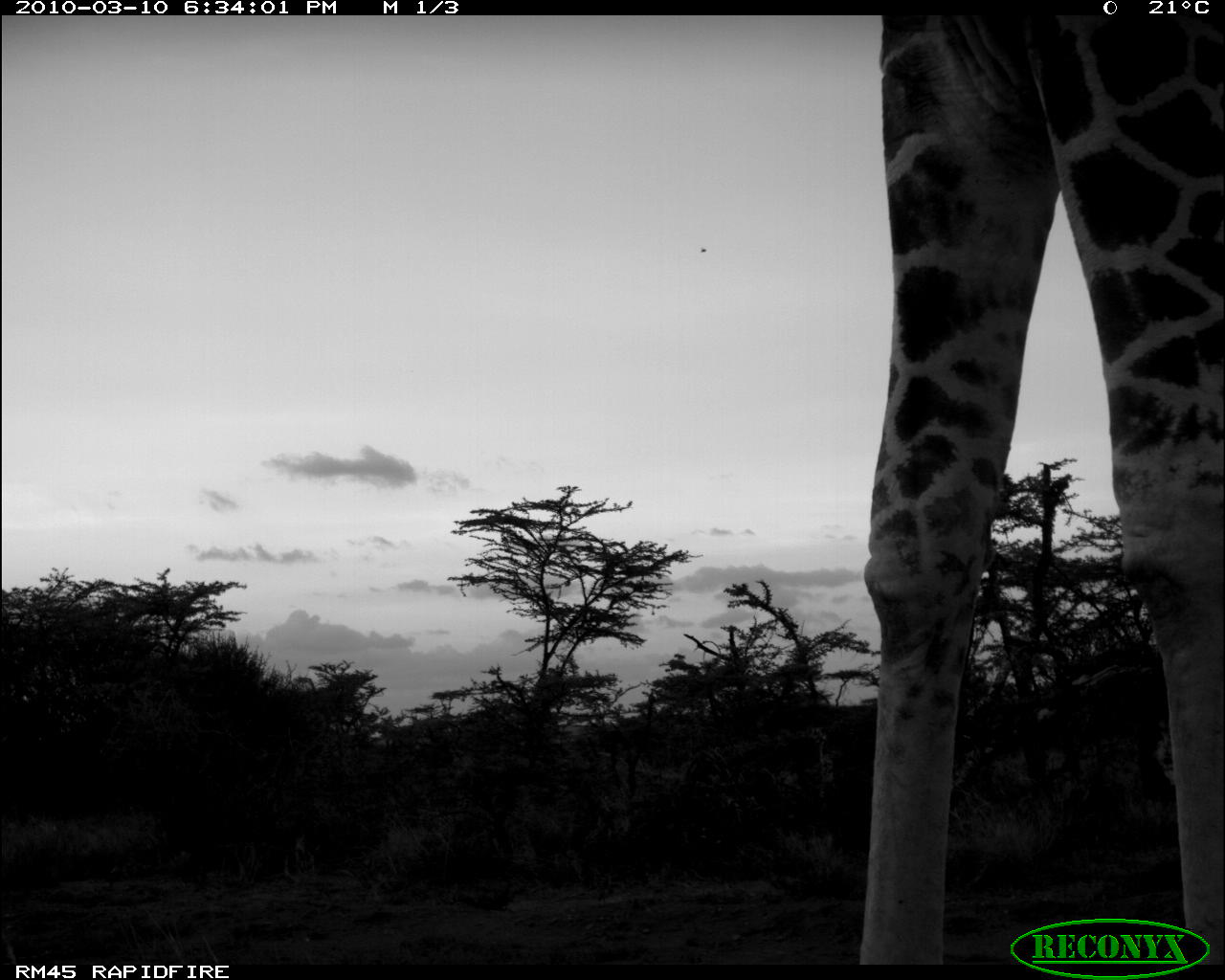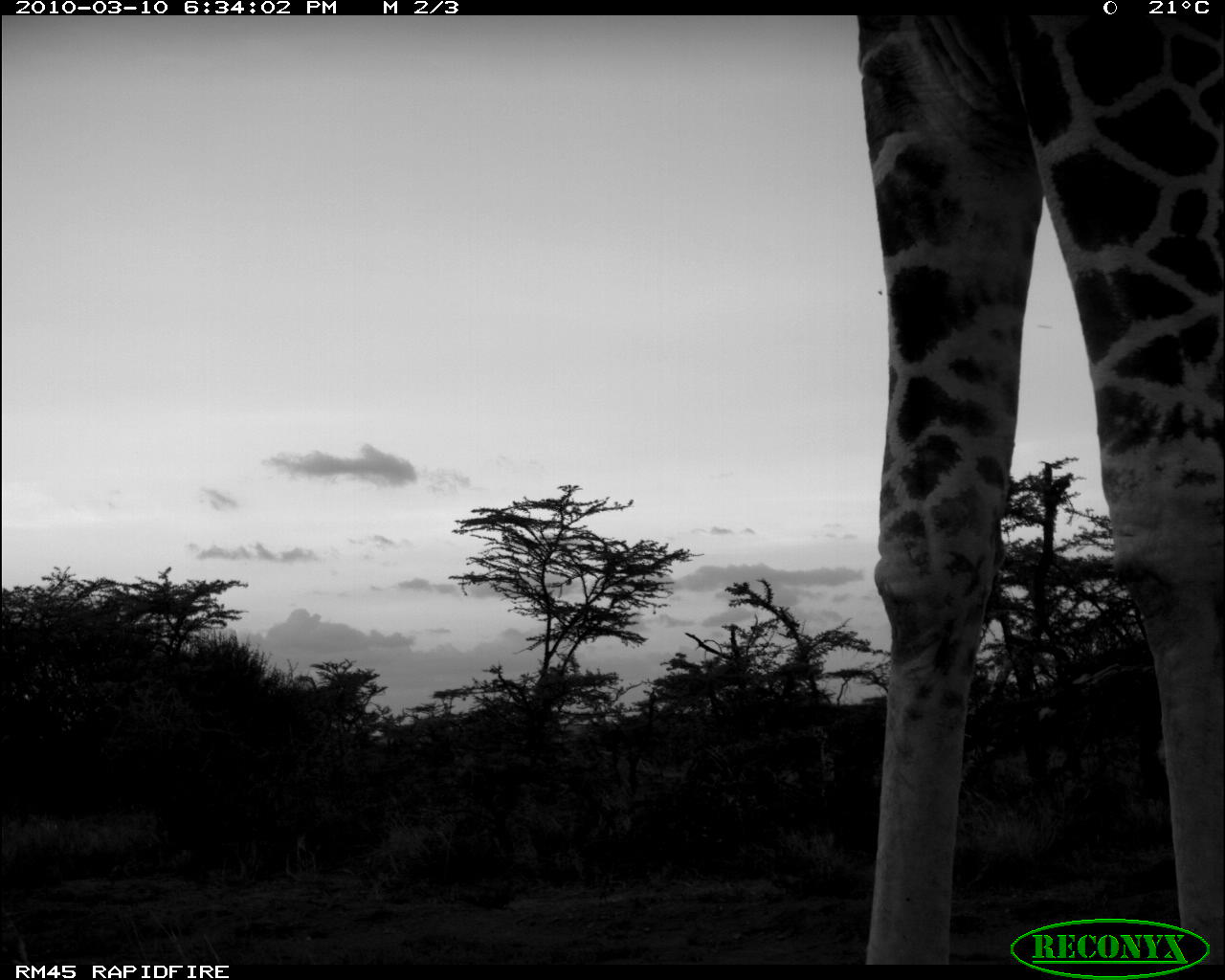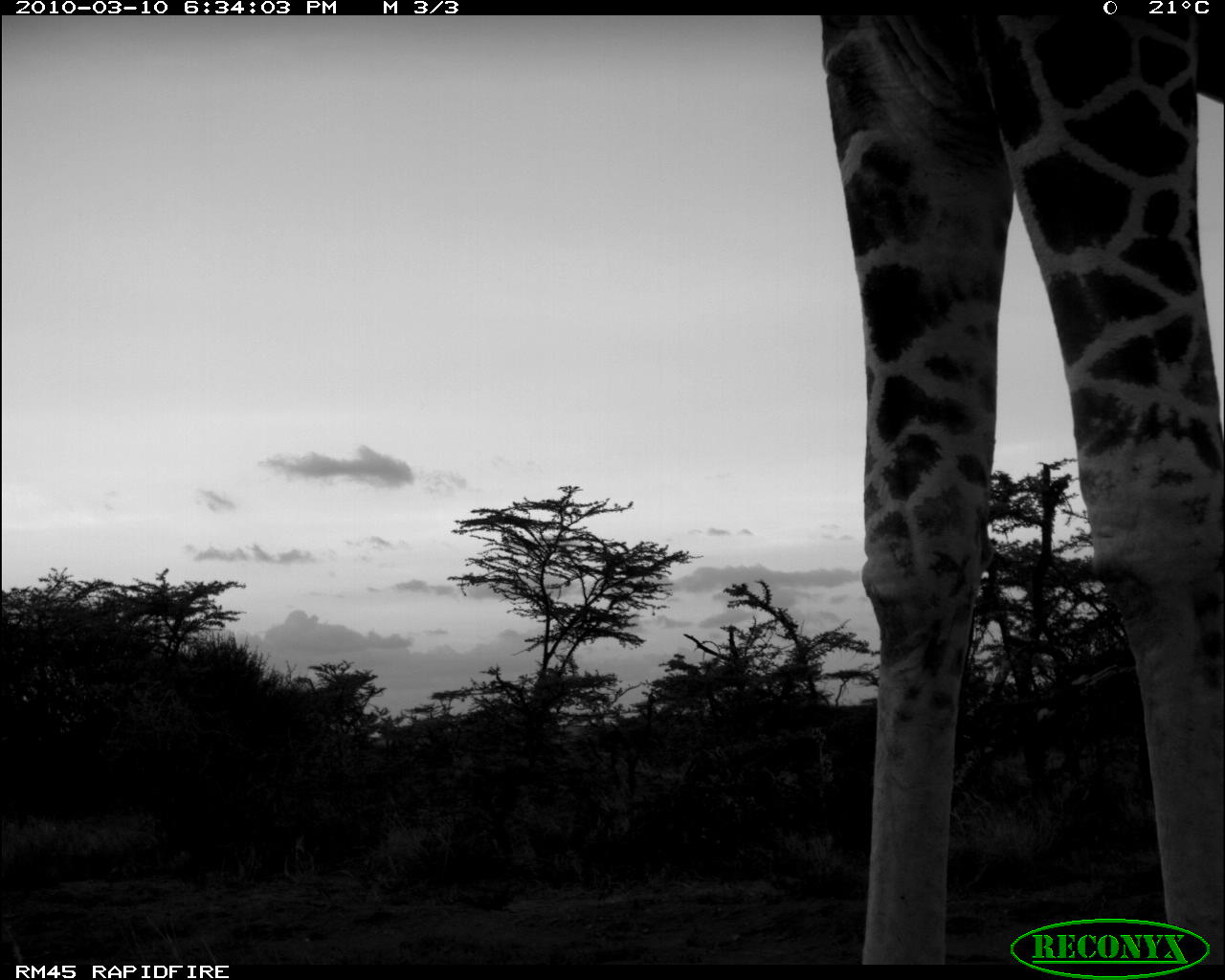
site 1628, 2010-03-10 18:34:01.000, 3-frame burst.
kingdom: Animalia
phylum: Chordata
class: Mammalia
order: Artiodactyla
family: Giraffidae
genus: Giraffa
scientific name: Giraffa camelopardalis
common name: giraffe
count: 1